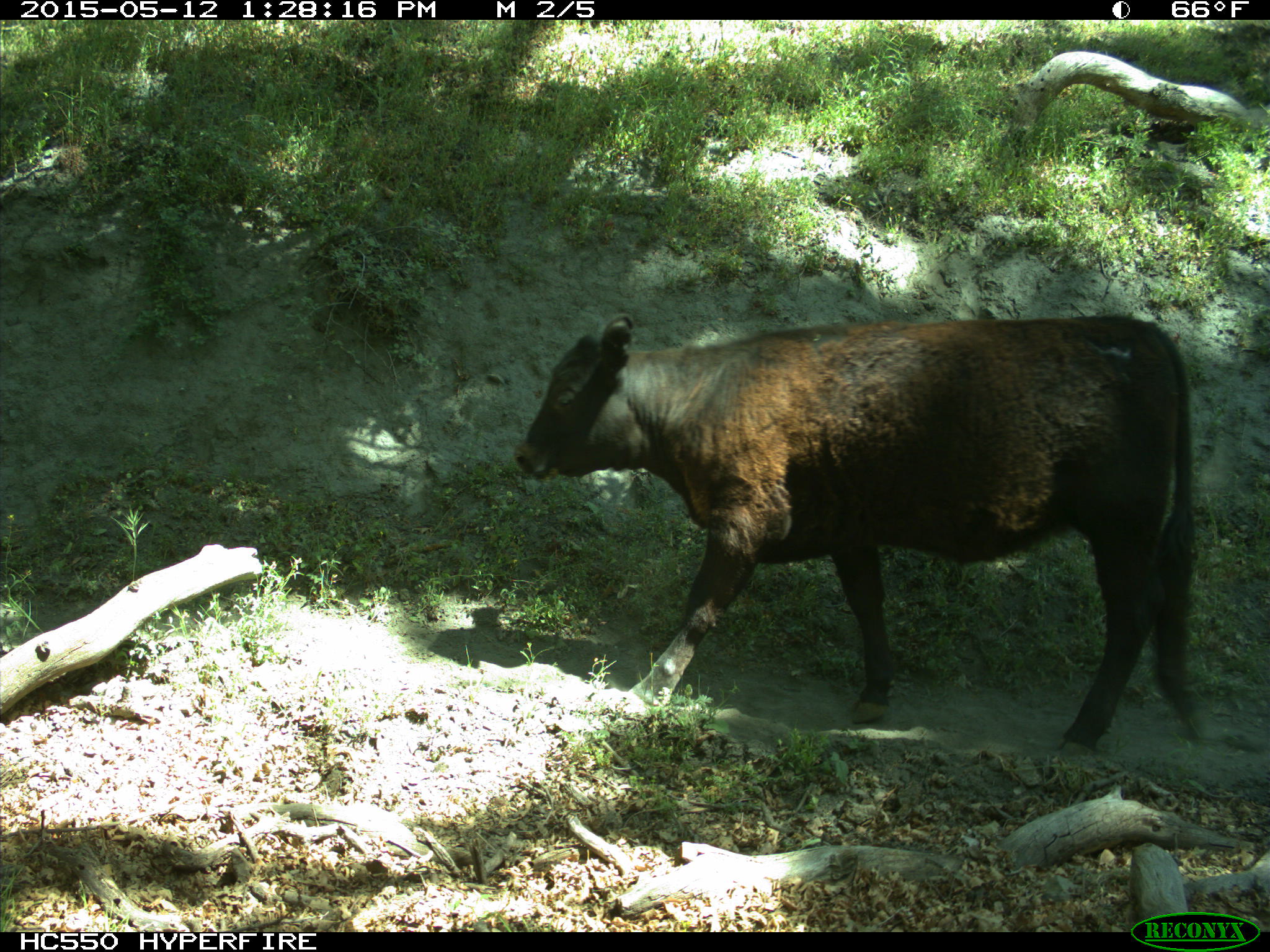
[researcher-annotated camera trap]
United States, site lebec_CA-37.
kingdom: Animalia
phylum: Chordata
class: Mammalia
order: Artiodactyla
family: Bovidae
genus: Bos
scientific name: Bos taurus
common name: domestic cow